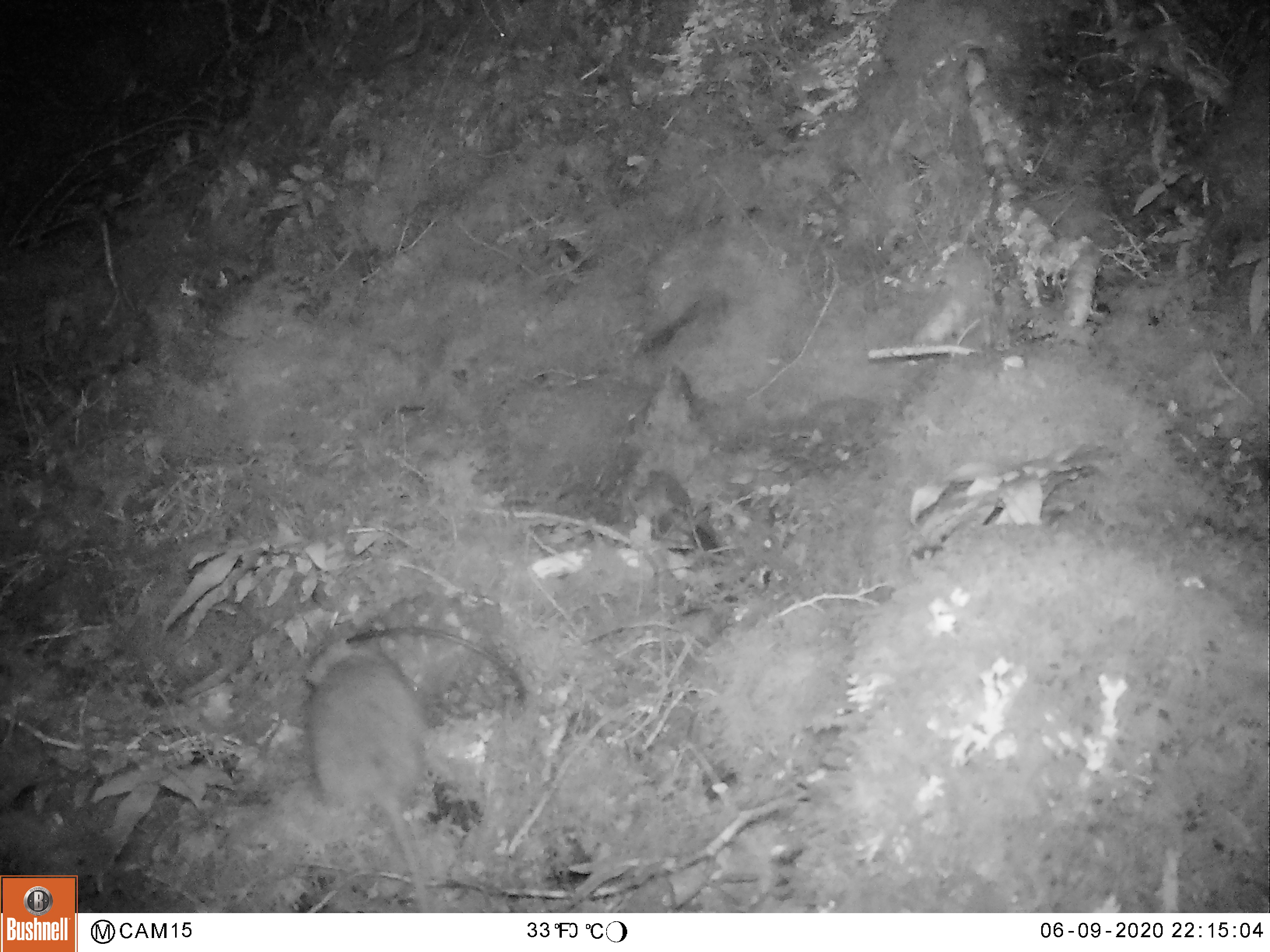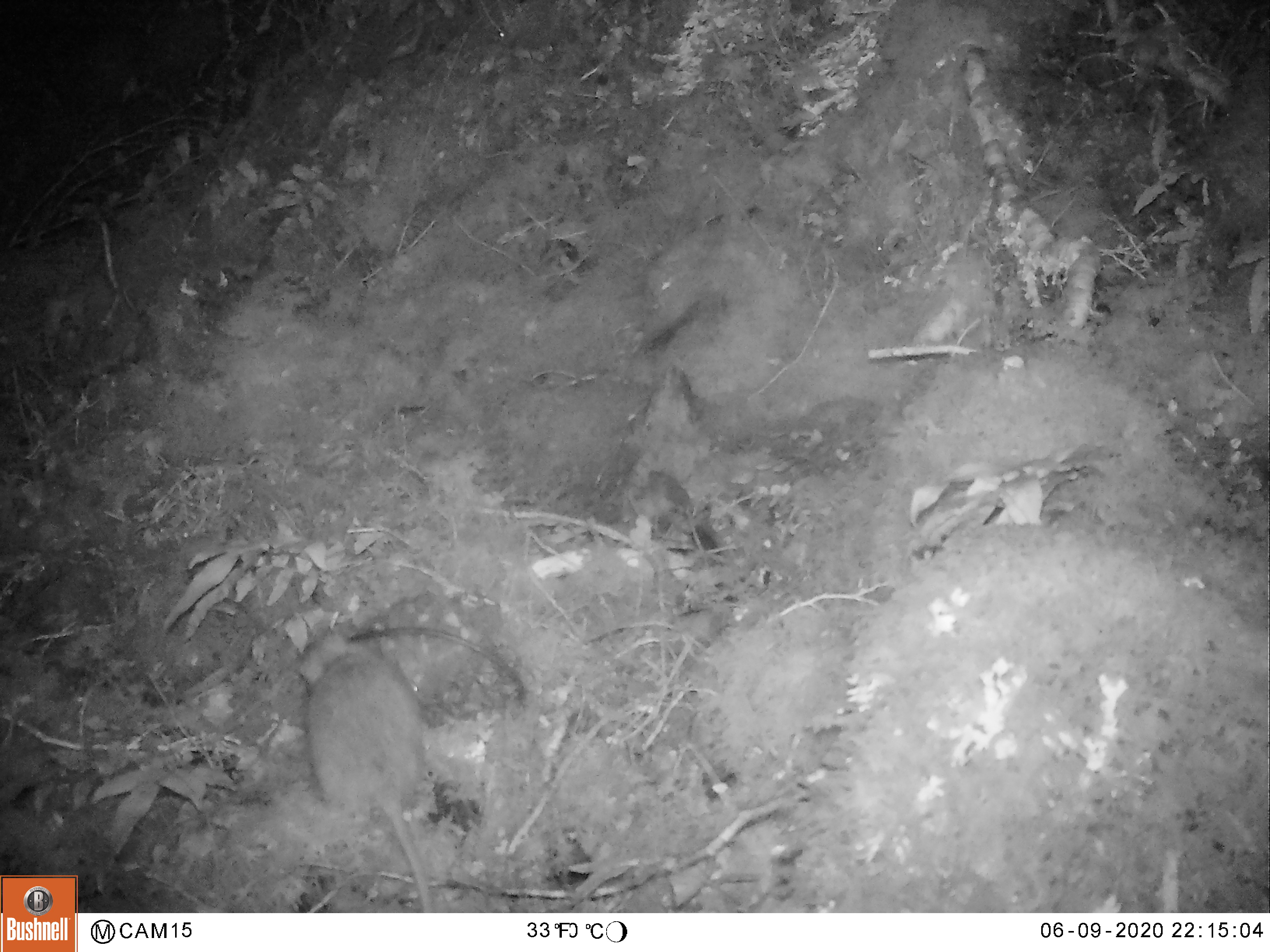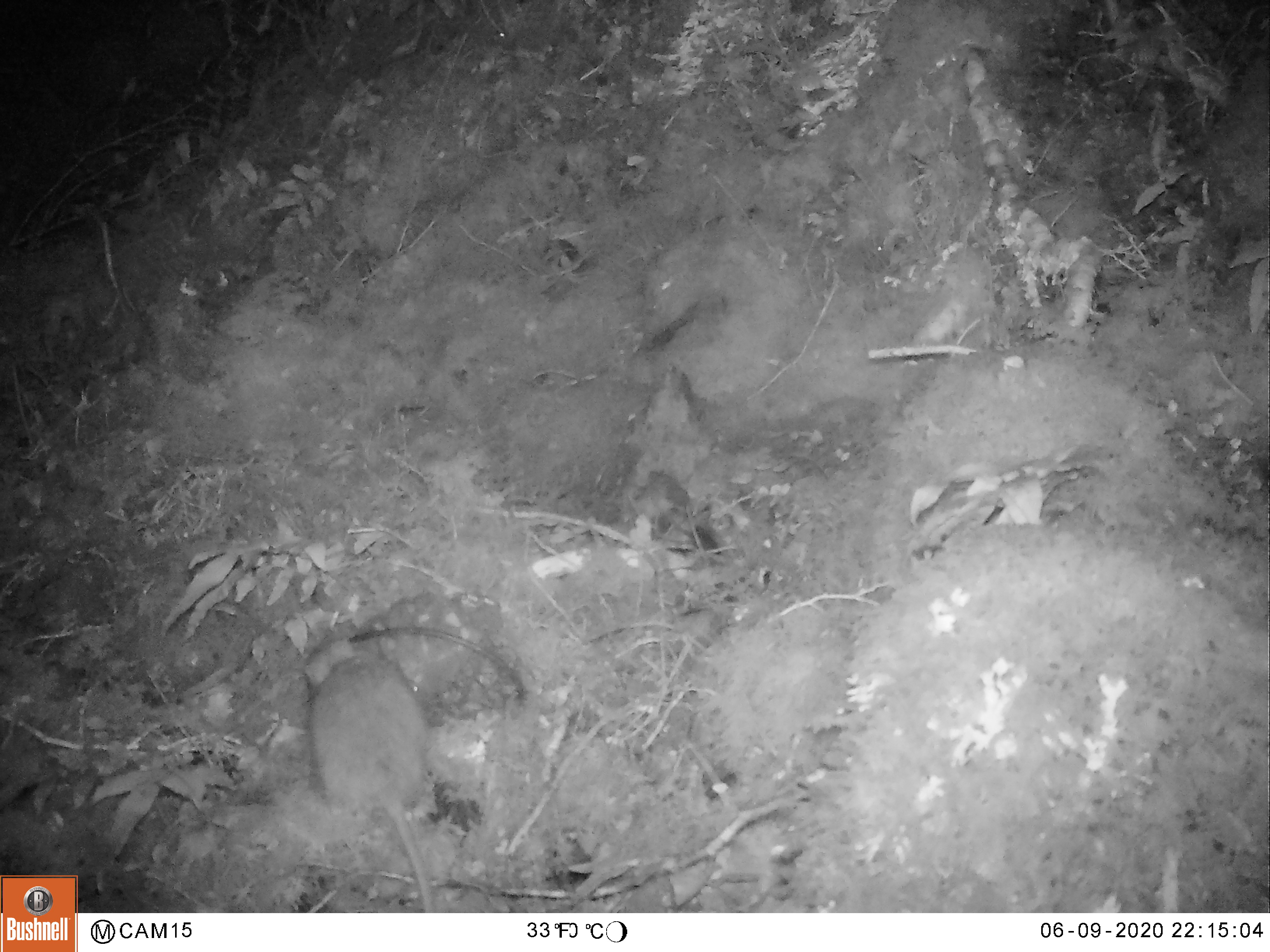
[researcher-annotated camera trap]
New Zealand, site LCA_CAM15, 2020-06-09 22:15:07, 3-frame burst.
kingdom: Animalia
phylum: Chordata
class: Mammalia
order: Rodentia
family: Muridae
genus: Rattus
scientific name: Rattus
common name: rat